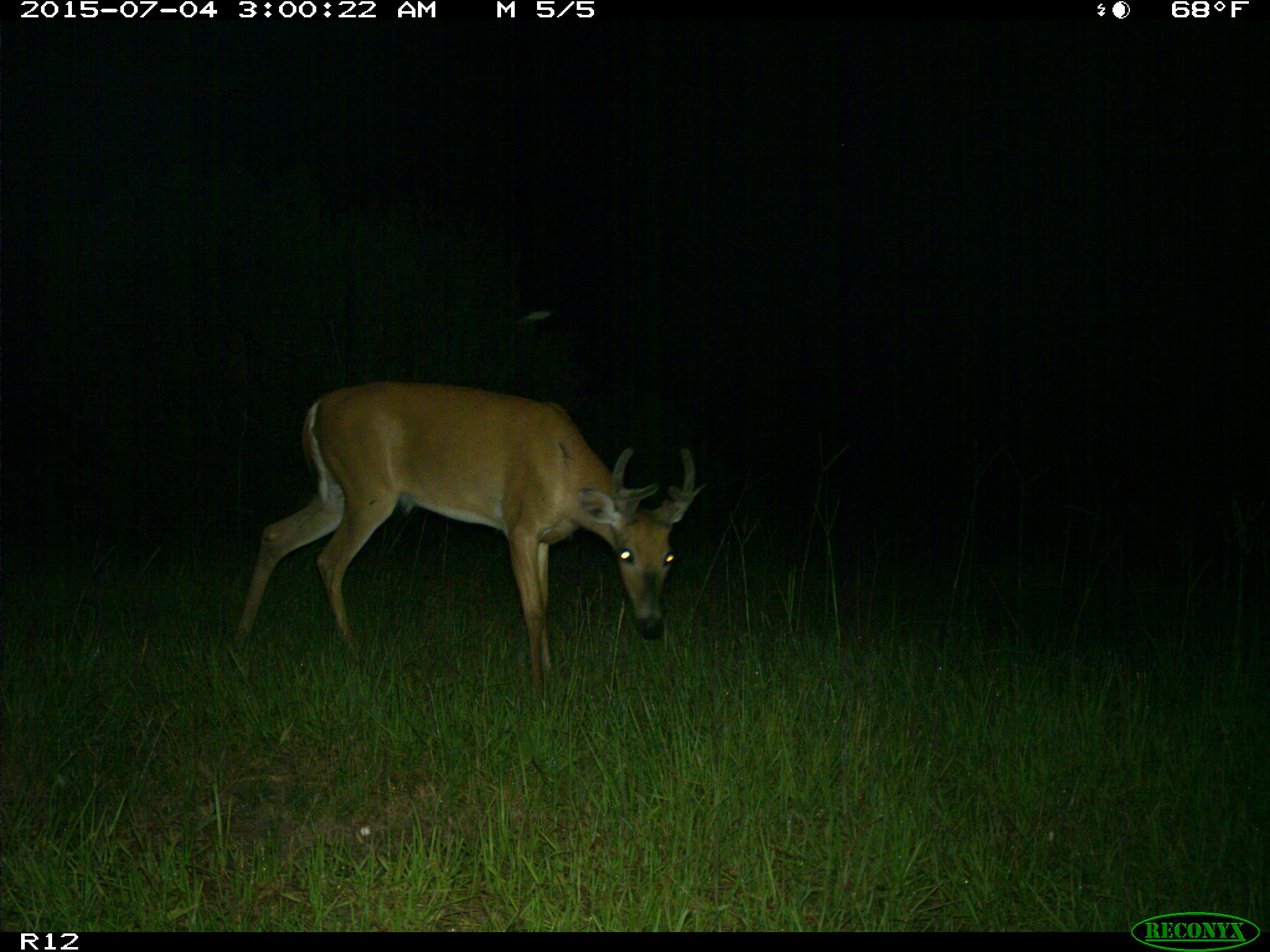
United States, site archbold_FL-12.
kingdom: Animalia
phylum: Chordata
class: Mammalia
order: Artiodactyla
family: Cervidae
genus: Odocoileus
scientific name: Odocoileus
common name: deer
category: unidentified deer